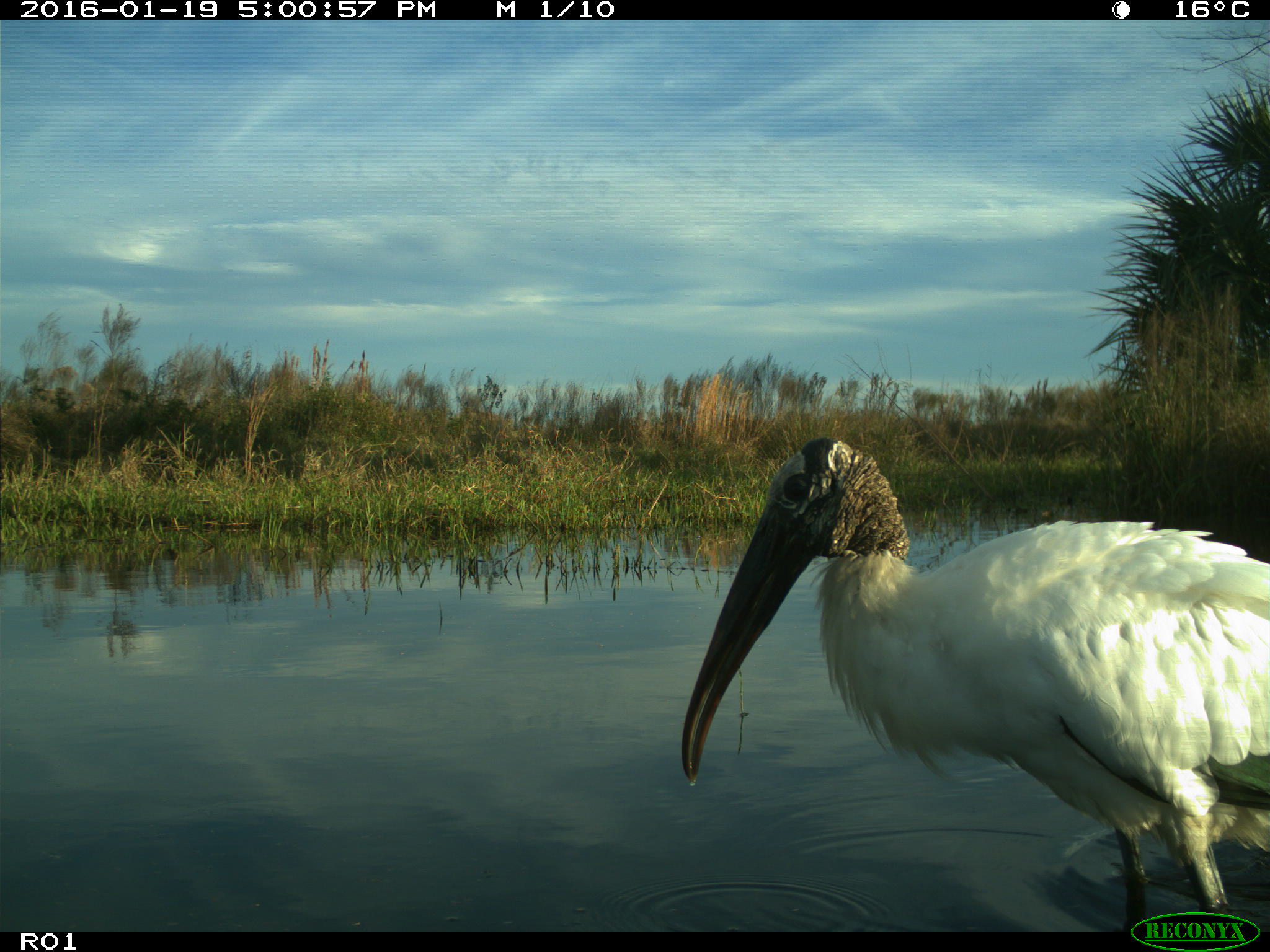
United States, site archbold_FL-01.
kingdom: Animalia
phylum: Chordata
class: Aves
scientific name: Aves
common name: birds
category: unidentified bird